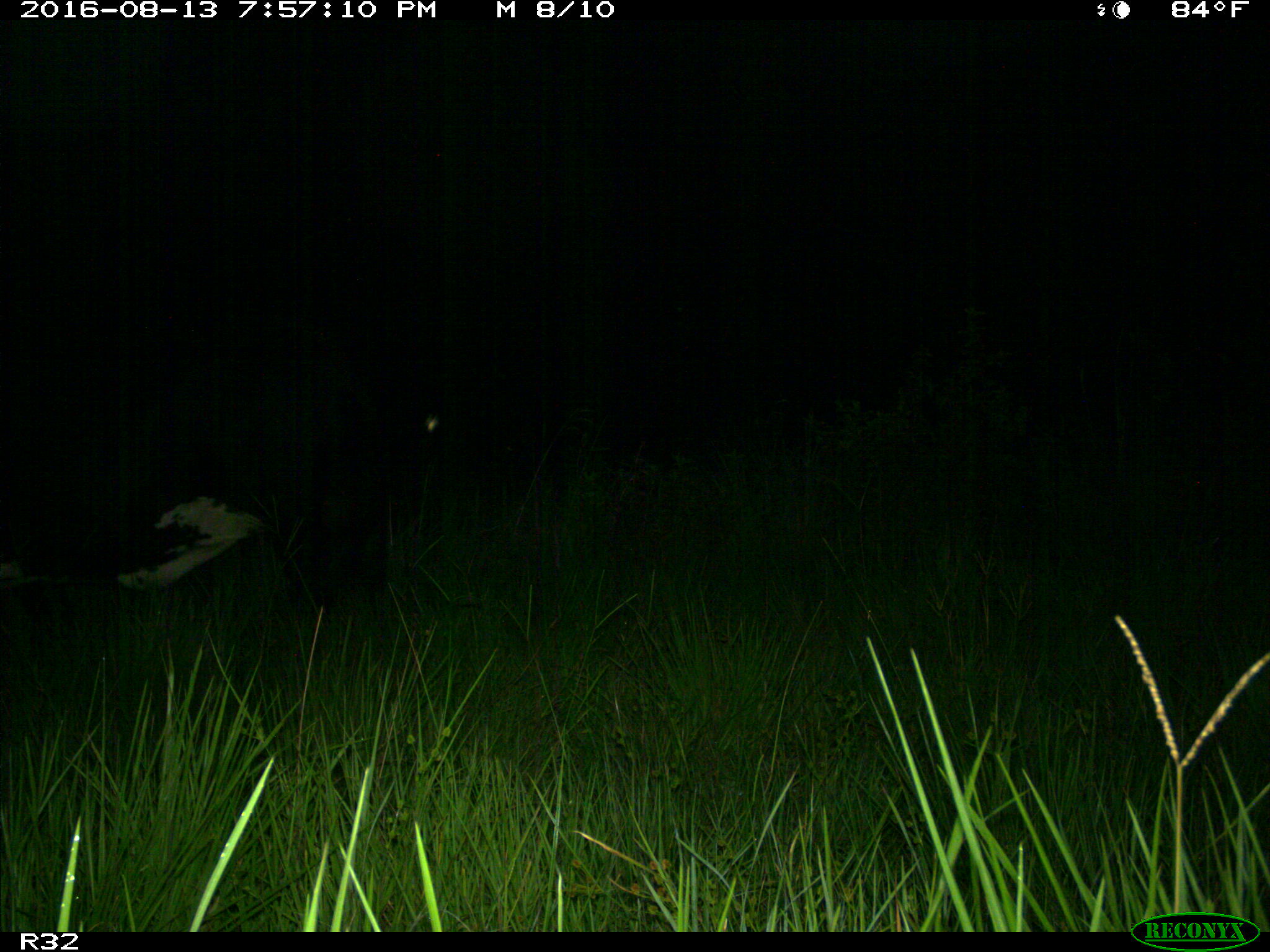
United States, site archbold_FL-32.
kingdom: Animalia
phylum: Chordata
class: Mammalia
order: Artiodactyla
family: Bovidae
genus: Bos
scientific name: Bos taurus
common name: domestic cow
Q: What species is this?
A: Bos taurus (domestic cow).